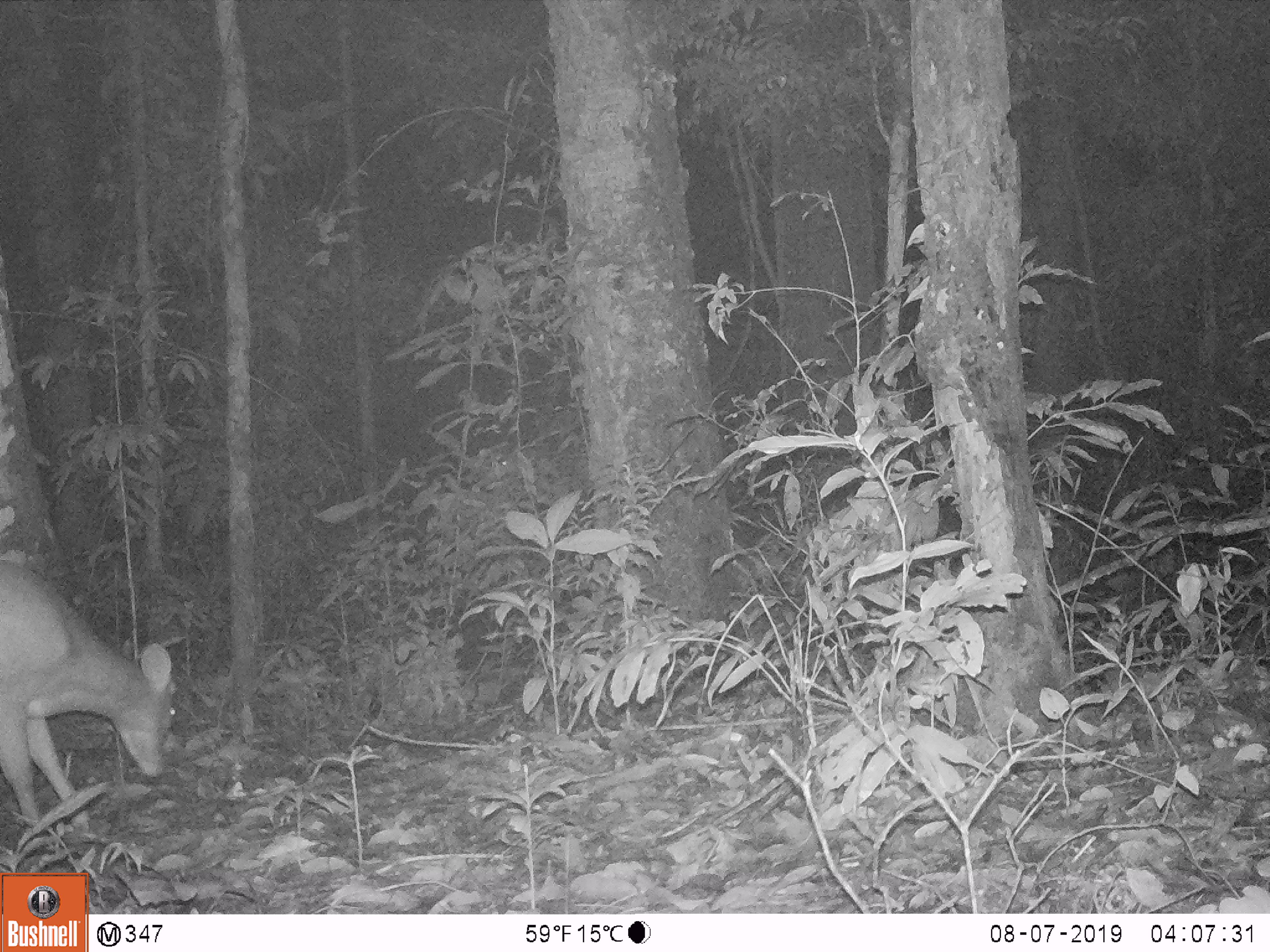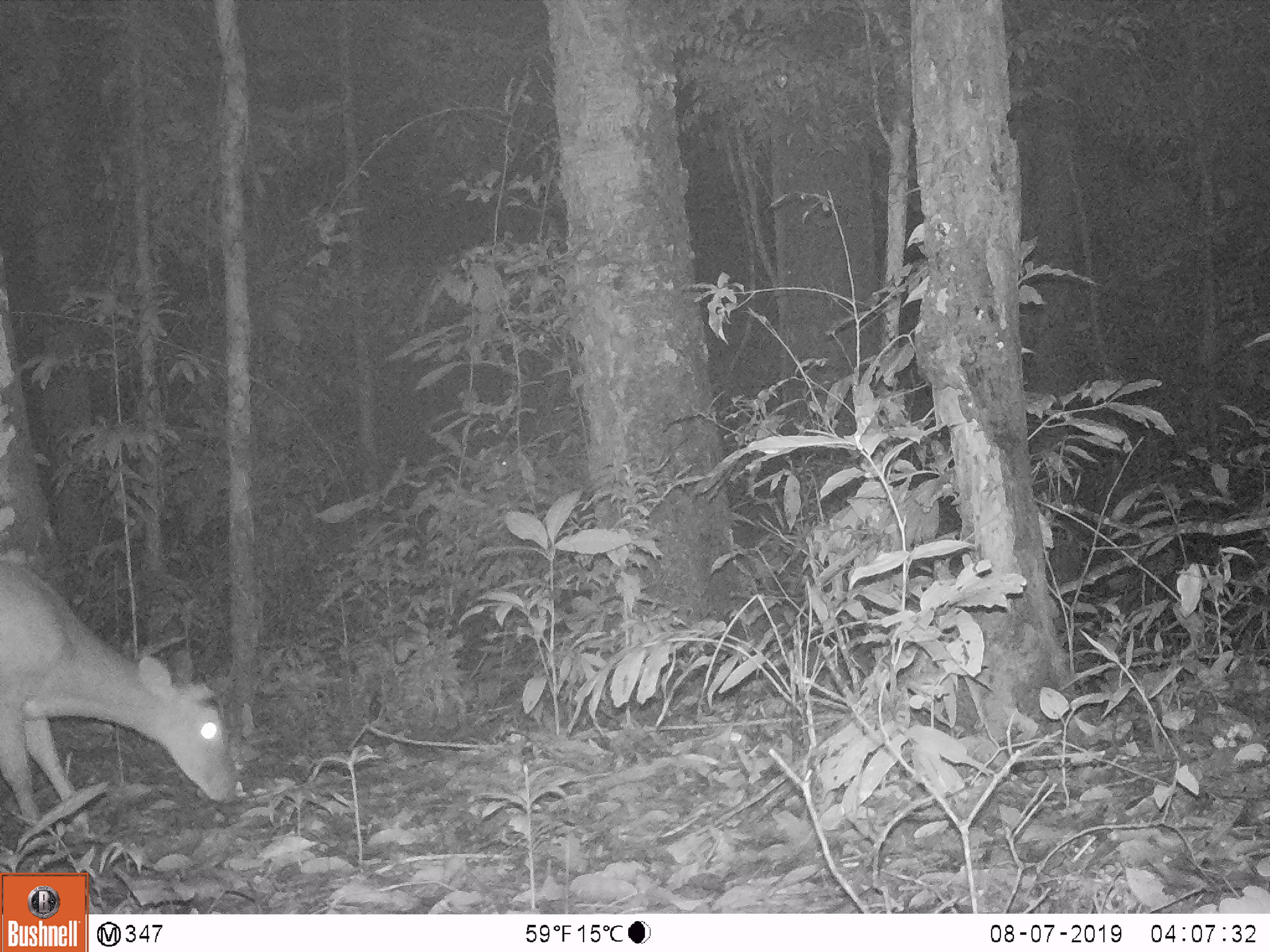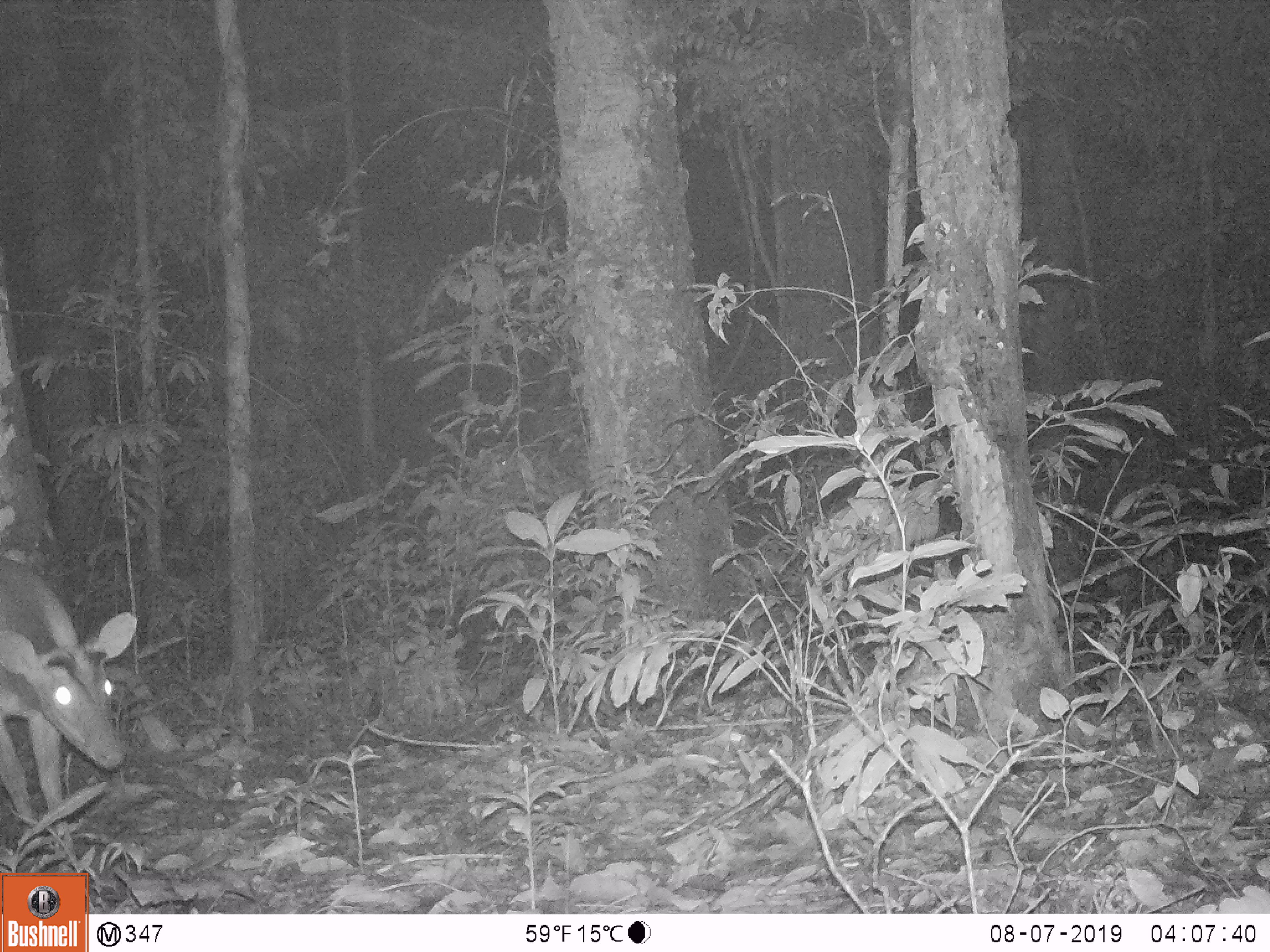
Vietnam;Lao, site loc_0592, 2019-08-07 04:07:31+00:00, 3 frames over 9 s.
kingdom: Animalia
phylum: Chordata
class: Mammalia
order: Artiodactyla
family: Cervidae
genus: Muntiacus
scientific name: Muntiacus muntjak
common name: red muntjac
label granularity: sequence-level